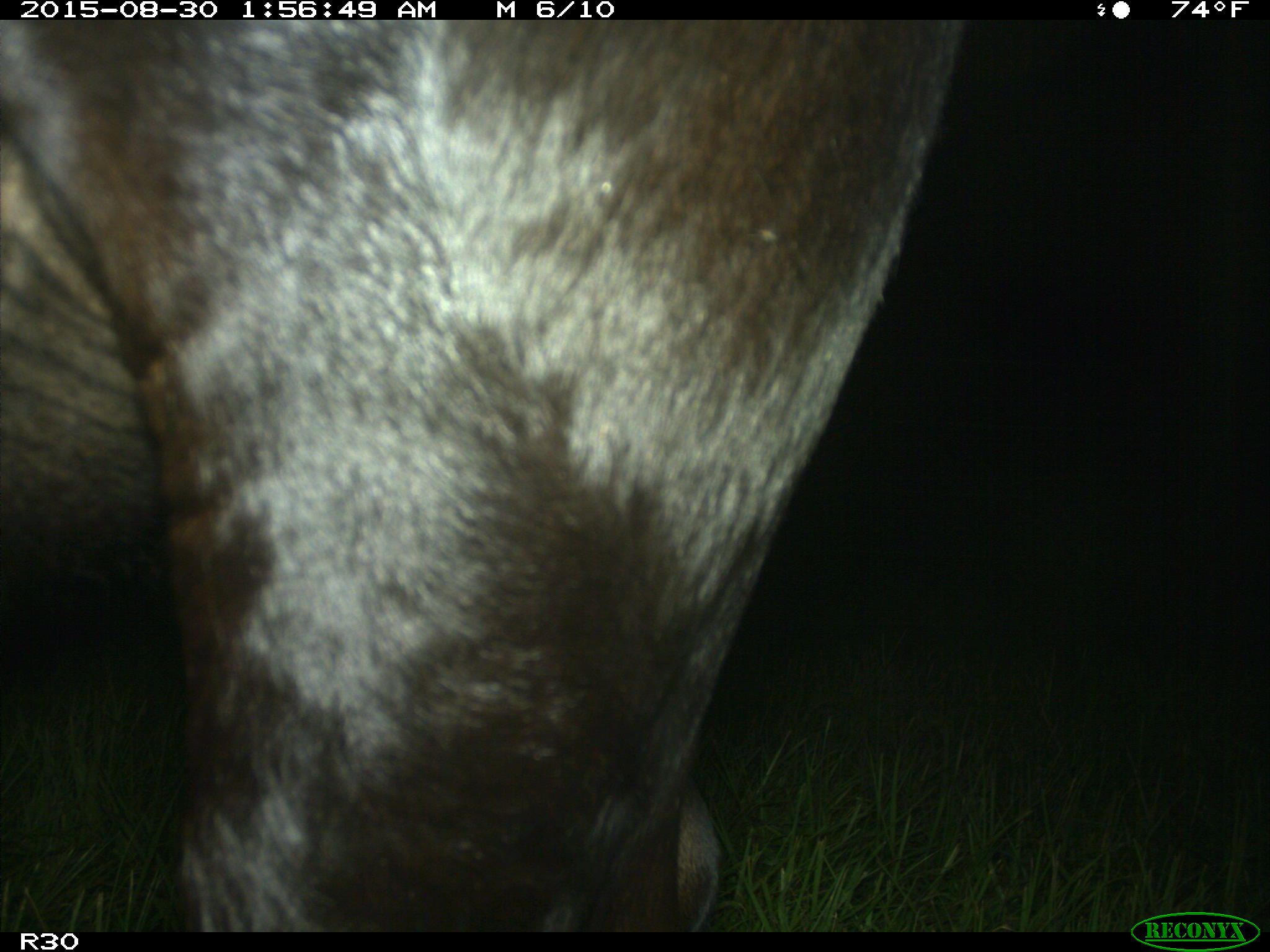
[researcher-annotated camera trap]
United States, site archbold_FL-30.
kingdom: Animalia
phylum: Chordata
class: Mammalia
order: Artiodactyla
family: Bovidae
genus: Bos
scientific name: Bos taurus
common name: domestic cow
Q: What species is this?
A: Bos taurus (domestic cow).